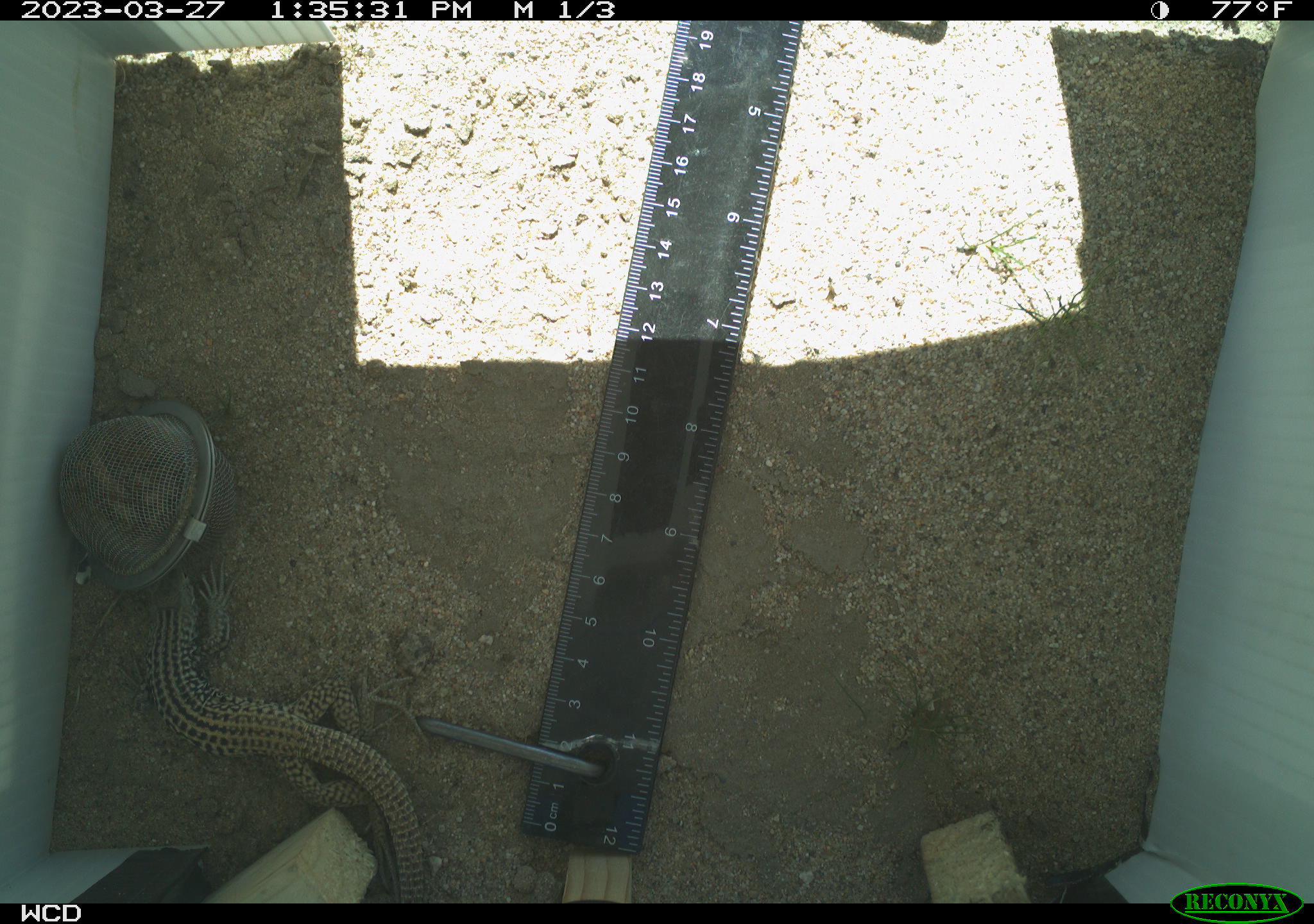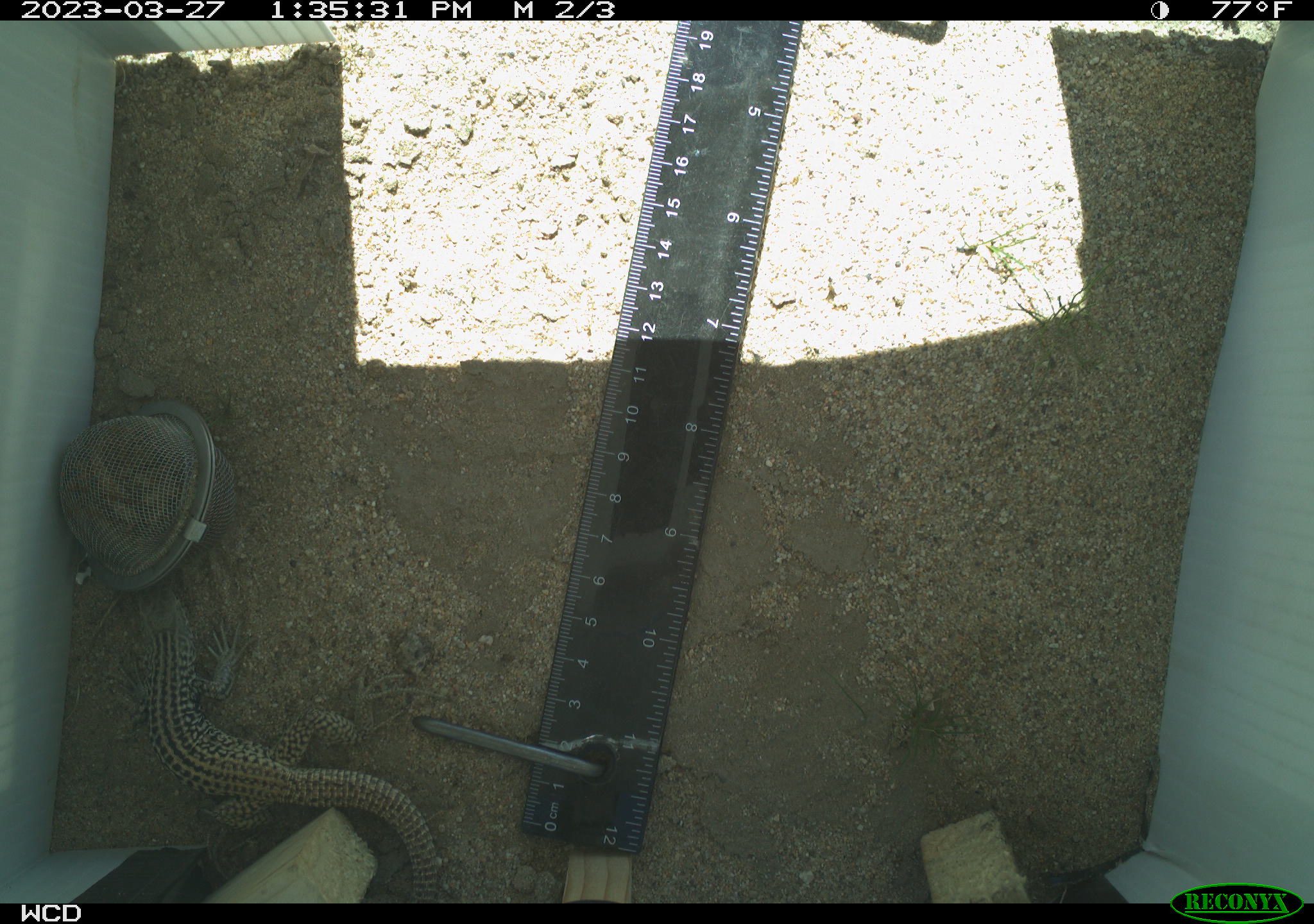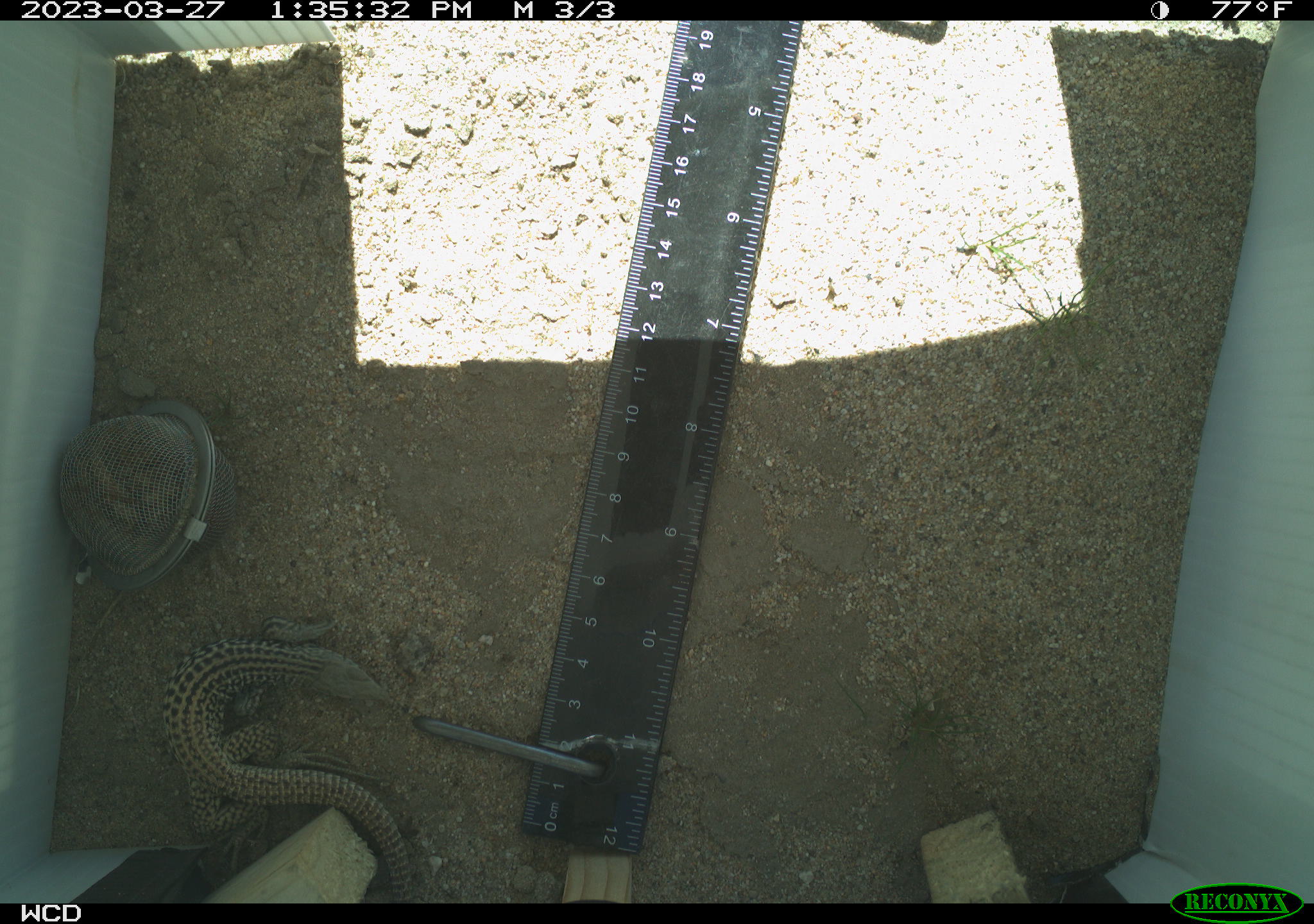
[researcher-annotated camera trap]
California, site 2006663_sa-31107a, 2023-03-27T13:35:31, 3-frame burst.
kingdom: Animalia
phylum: Chordata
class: Reptilia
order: Squamata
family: Teiidae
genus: Aspidoscelis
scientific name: Aspidoscelis tigris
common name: western whiptail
Western whiptail (Aspidoscelis tigris).